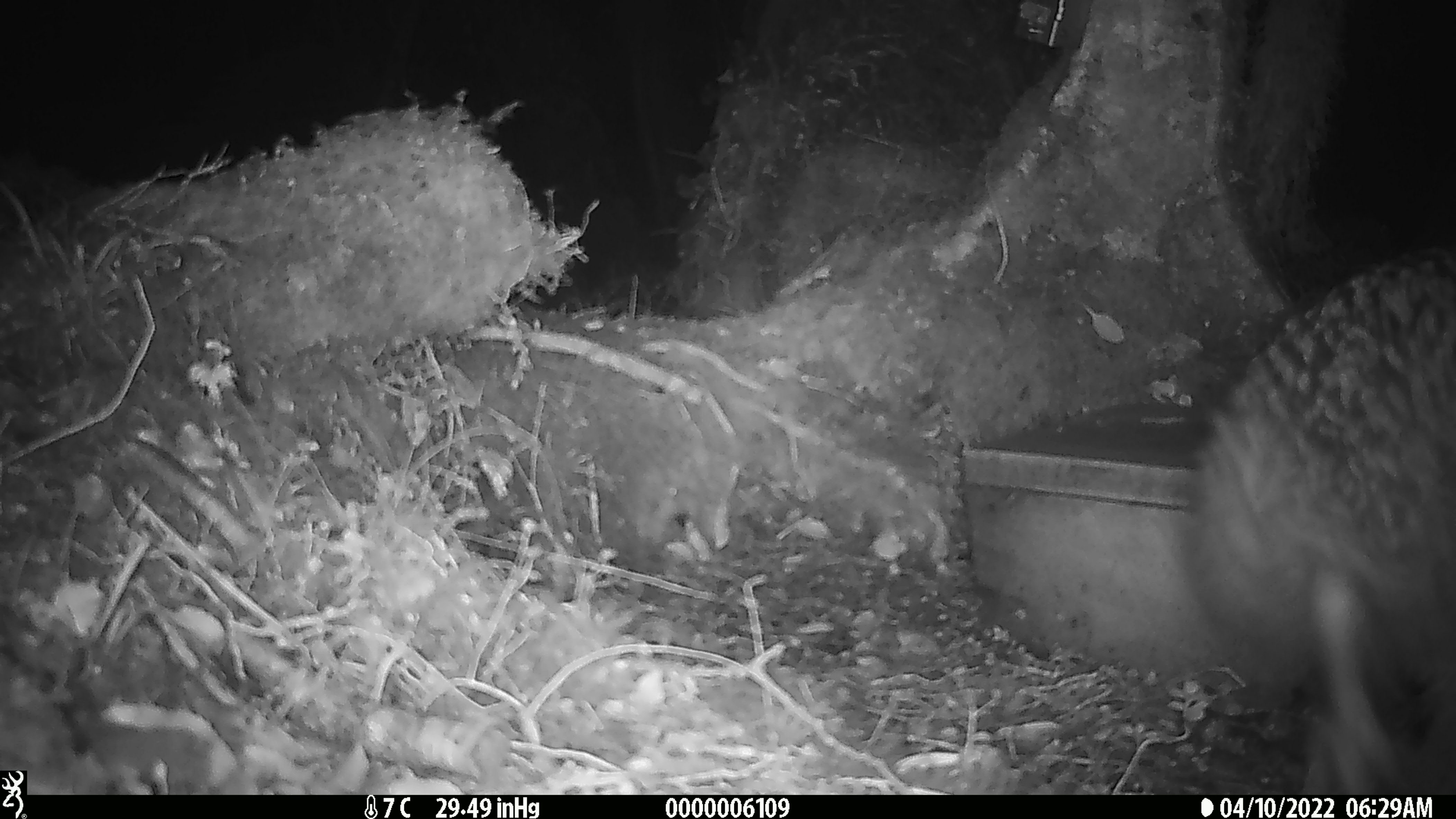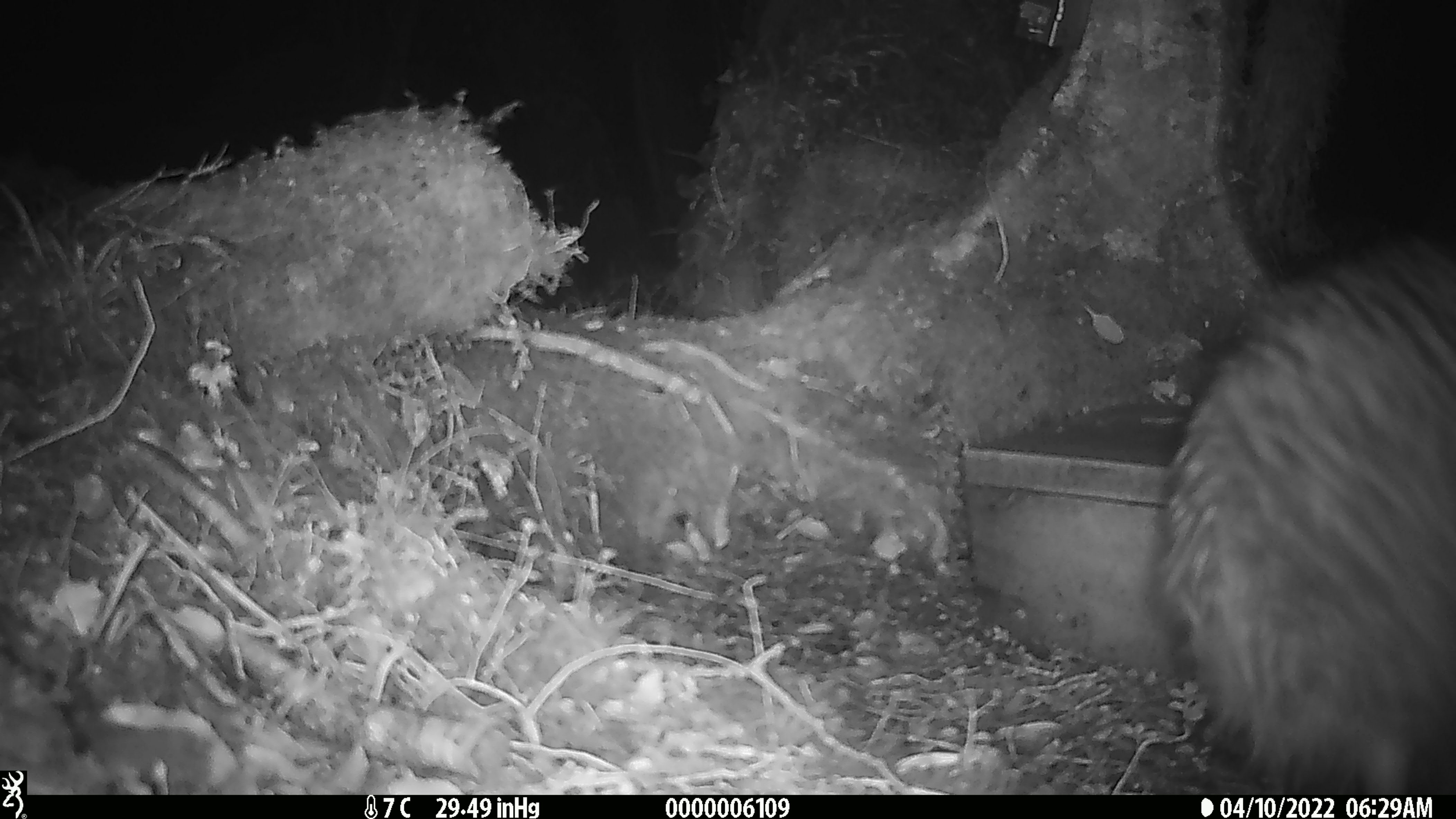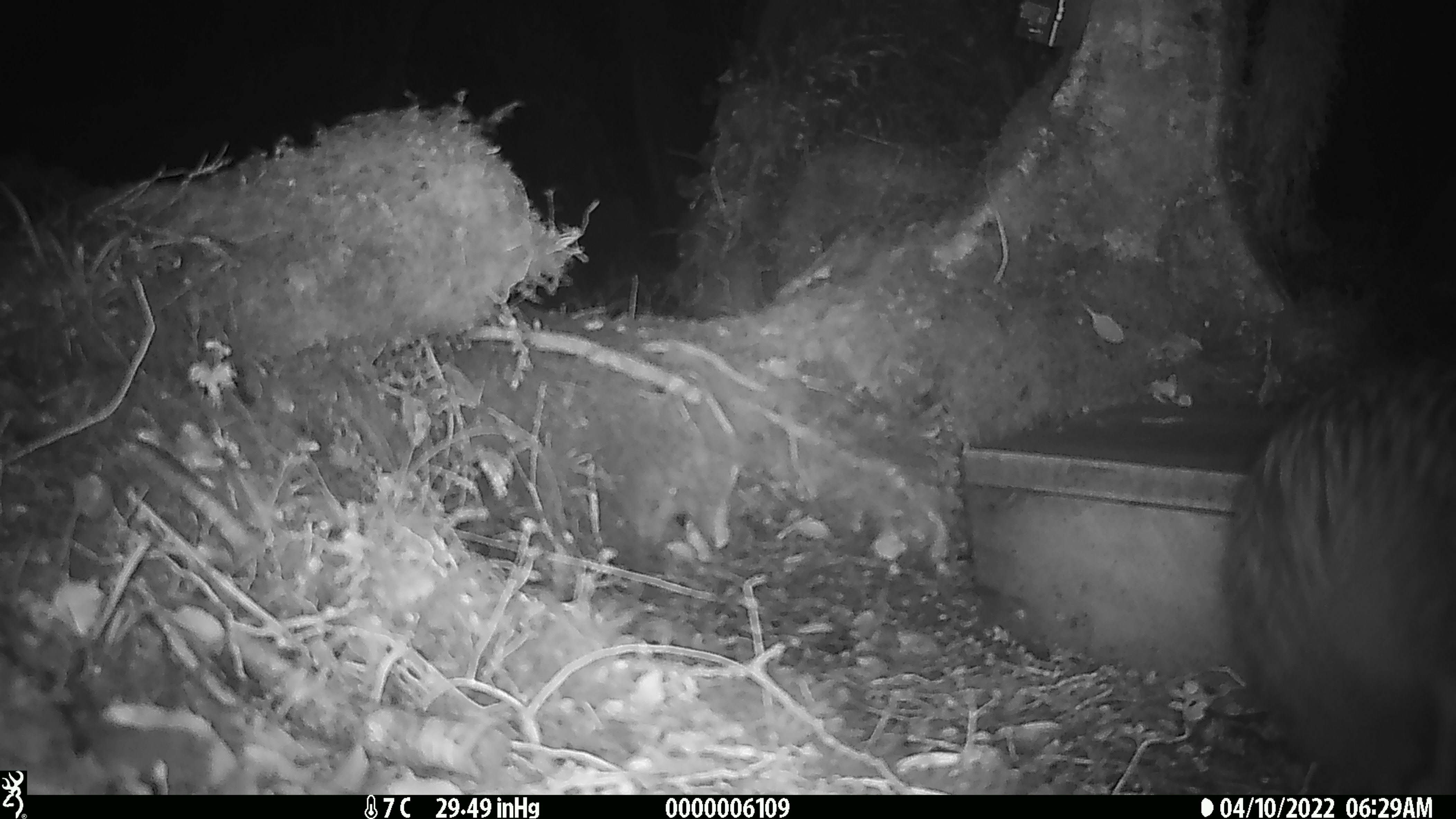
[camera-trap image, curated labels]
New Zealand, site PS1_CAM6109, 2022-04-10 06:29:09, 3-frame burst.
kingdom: Animalia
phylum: Chordata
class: Aves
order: Apterygiformes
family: Apterygidae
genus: Apteryx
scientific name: Apteryx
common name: kiwi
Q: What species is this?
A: Kiwi (Apteryx).